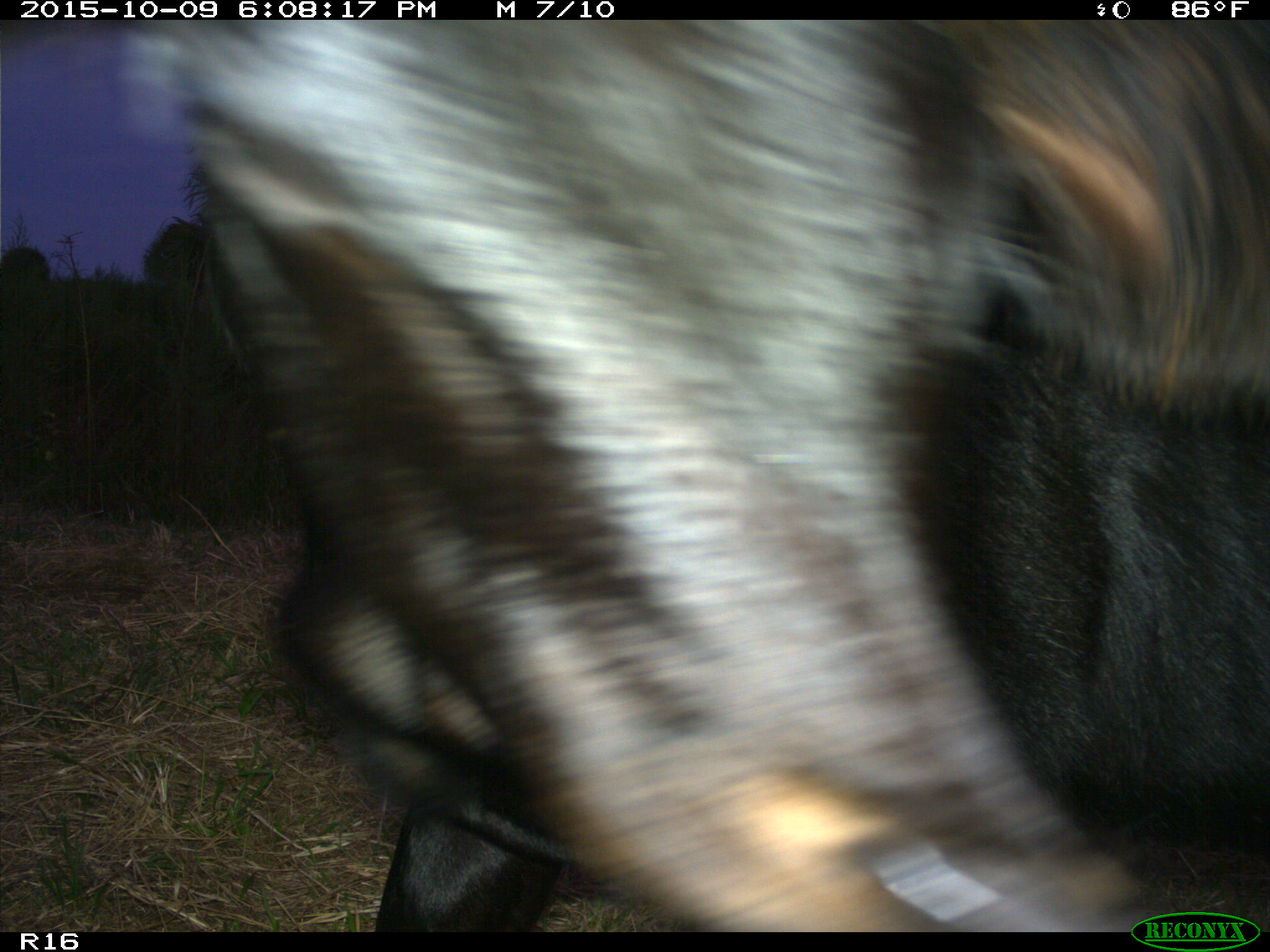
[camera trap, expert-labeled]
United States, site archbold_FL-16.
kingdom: Animalia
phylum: Chordata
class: Mammalia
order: Artiodactyla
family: Bovidae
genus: Bos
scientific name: Bos taurus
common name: domestic cow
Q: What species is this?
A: Bos taurus (domestic cow).